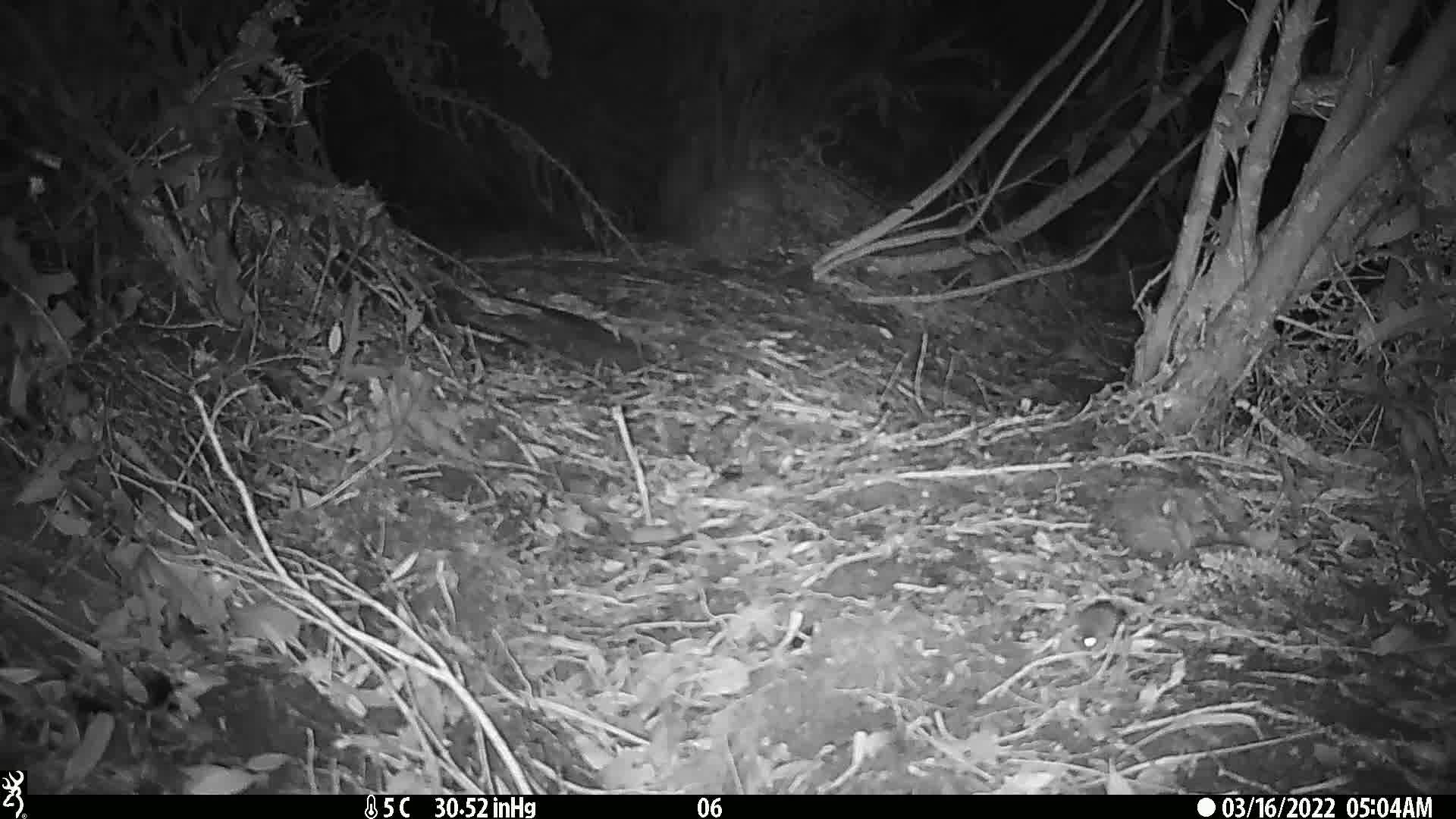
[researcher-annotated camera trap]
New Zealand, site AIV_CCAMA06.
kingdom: Animalia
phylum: Chordata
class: Mammalia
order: Rodentia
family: Muridae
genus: Mus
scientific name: Mus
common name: mouse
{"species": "mouse (Mus)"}